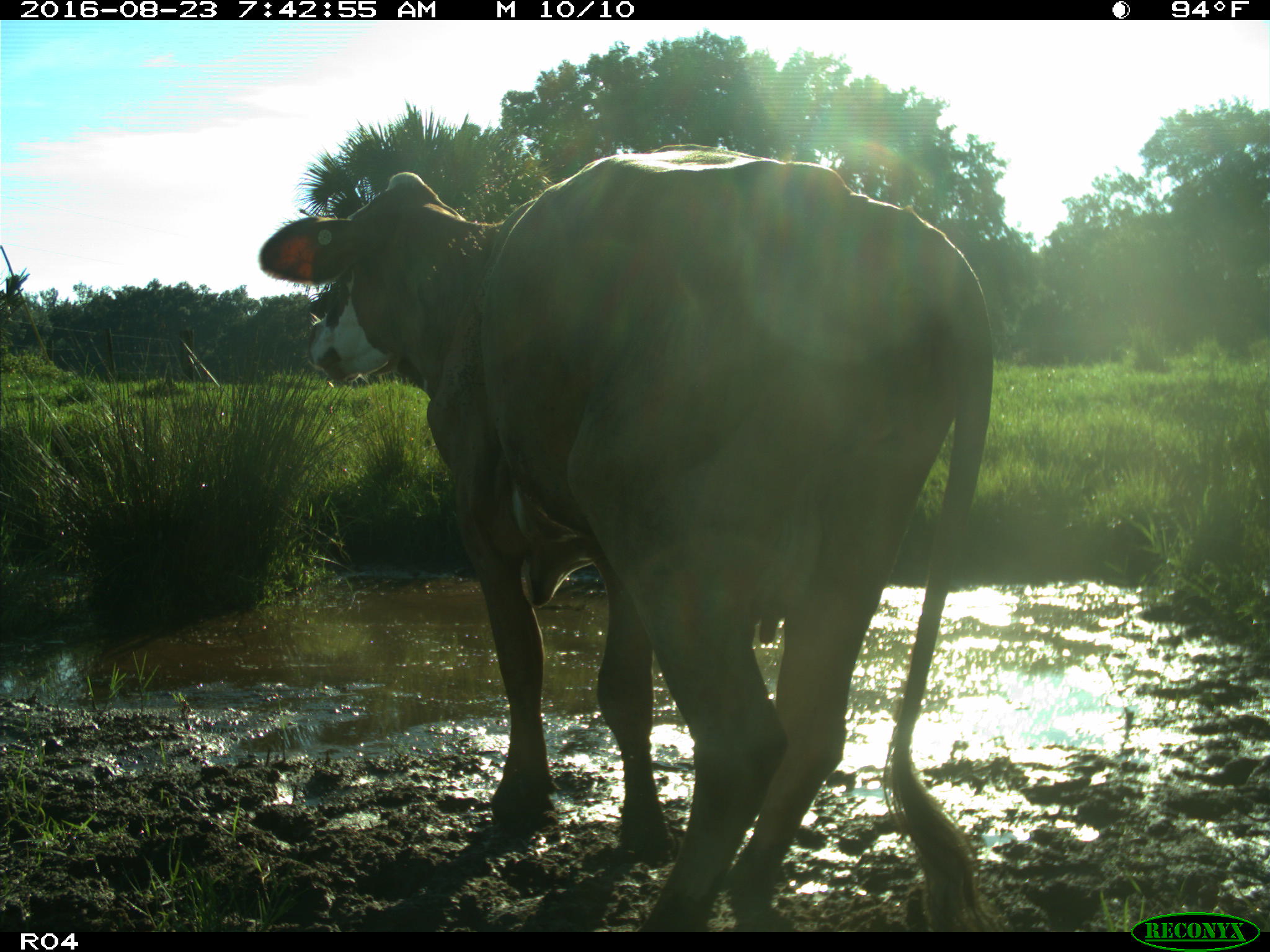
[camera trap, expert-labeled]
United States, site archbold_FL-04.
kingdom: Animalia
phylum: Chordata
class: Mammalia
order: Artiodactyla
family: Bovidae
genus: Bos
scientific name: Bos taurus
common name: domestic cow